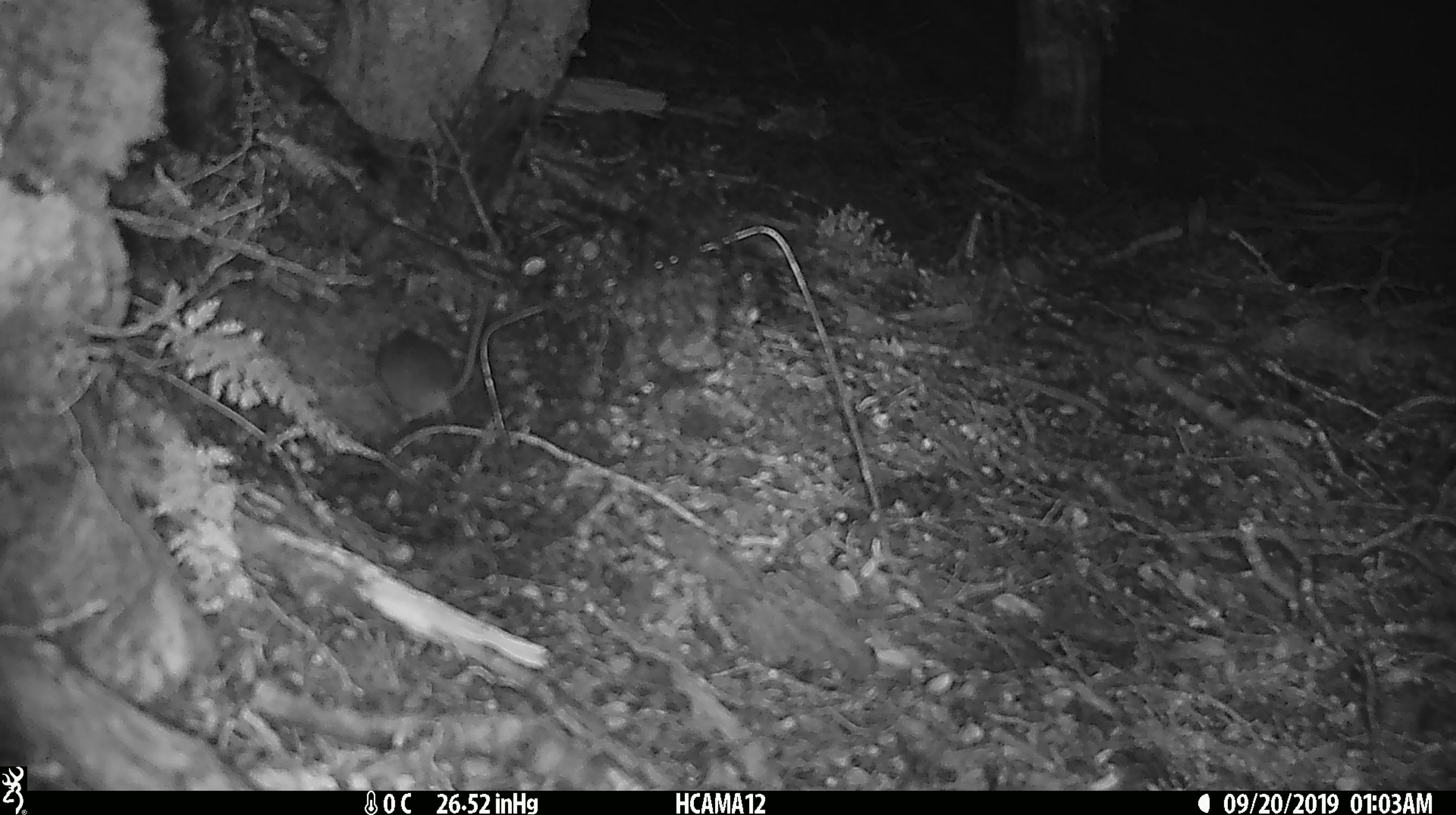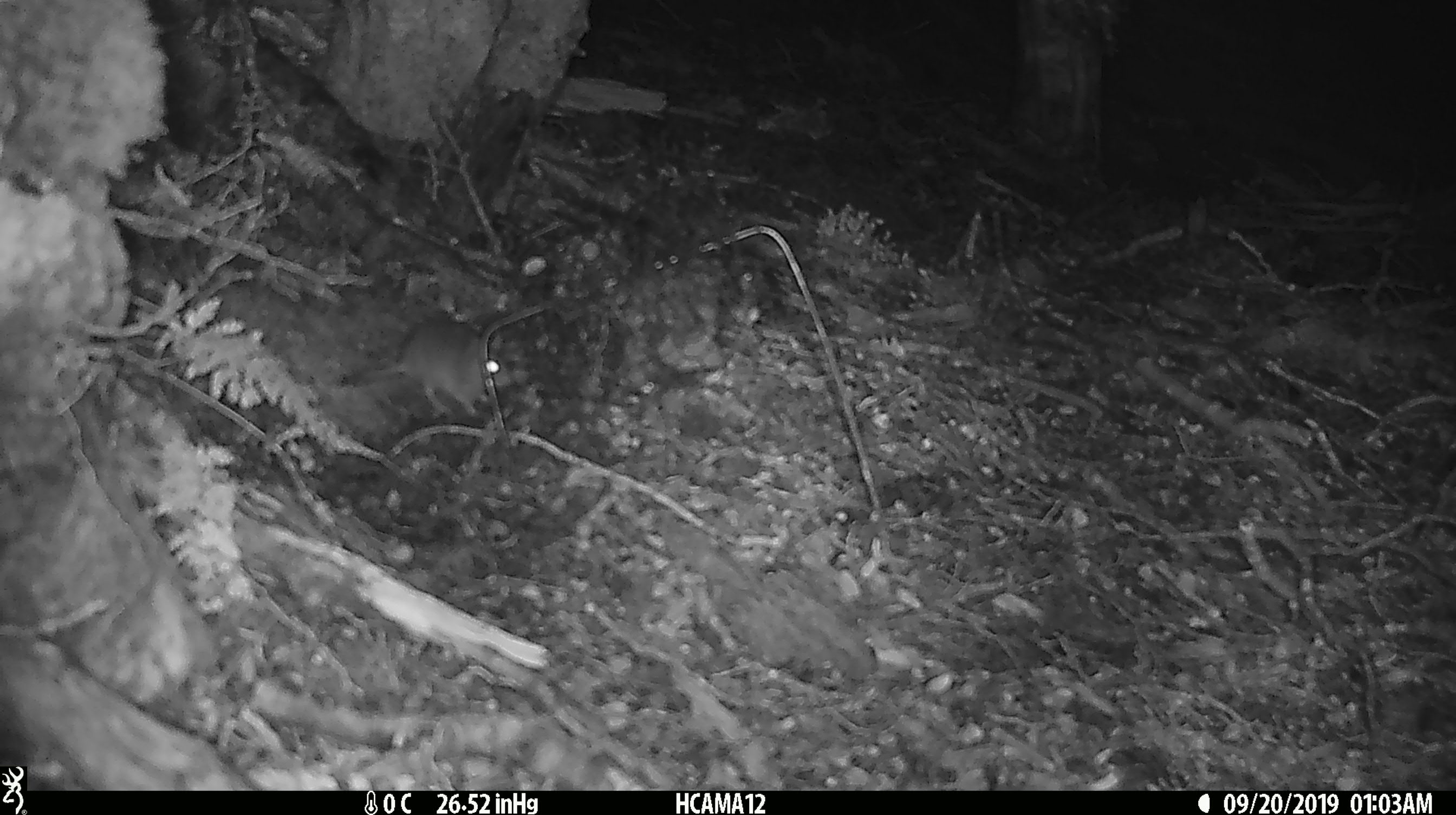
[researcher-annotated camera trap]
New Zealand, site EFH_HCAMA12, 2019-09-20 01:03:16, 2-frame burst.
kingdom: Animalia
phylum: Chordata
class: Mammalia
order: Rodentia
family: Muridae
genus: Mus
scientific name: Mus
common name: mouse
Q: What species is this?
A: Mouse (Mus).